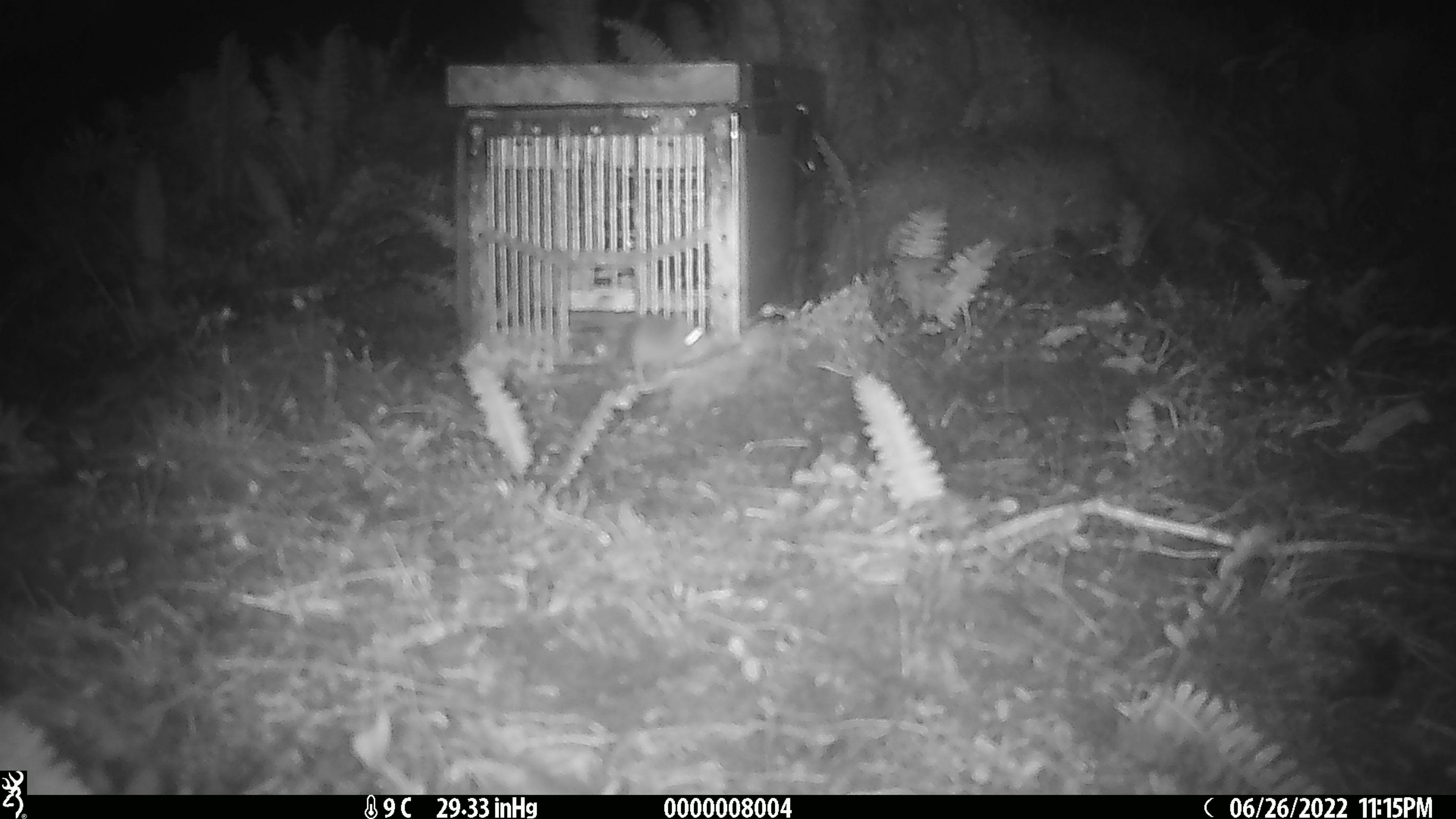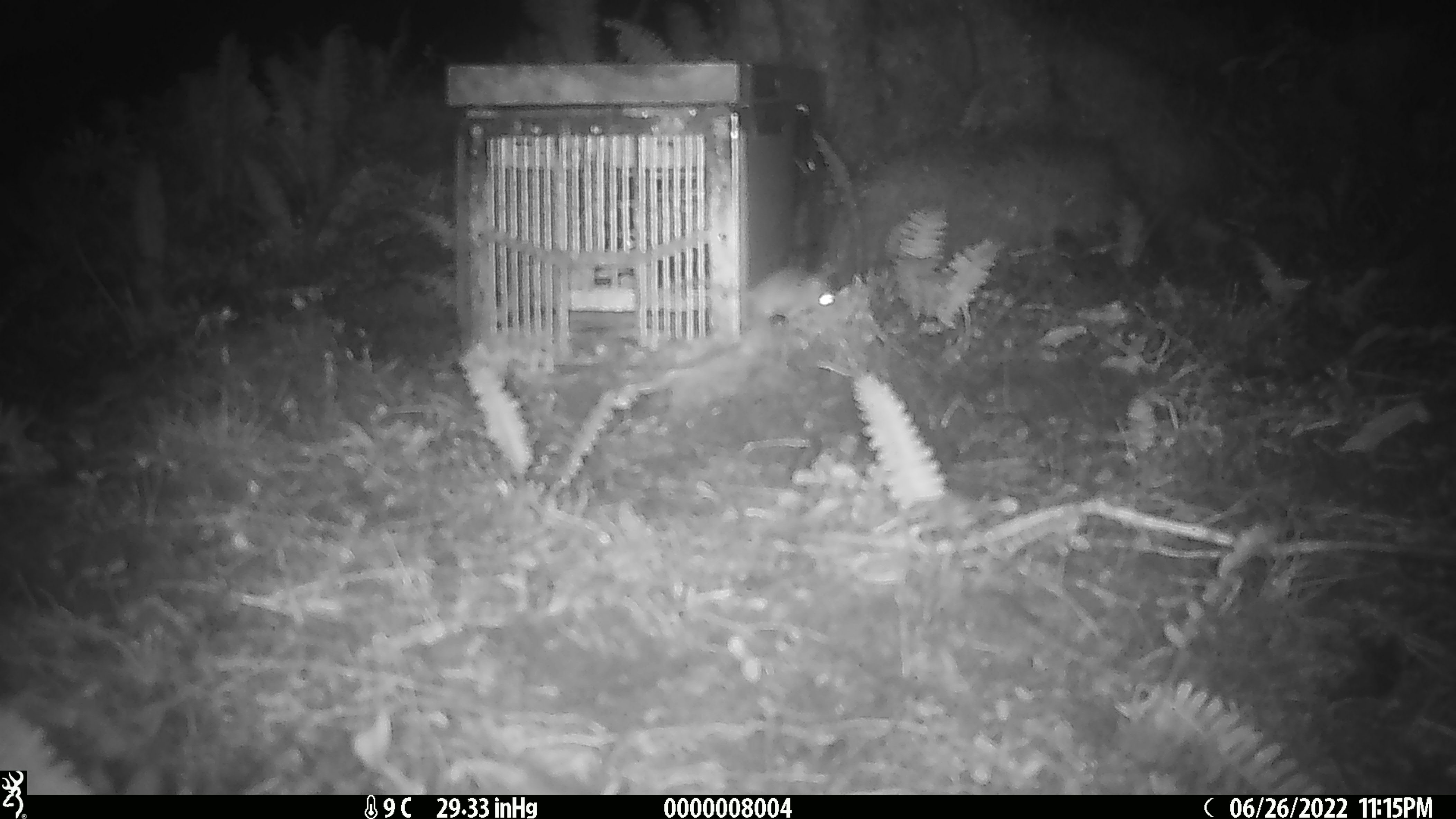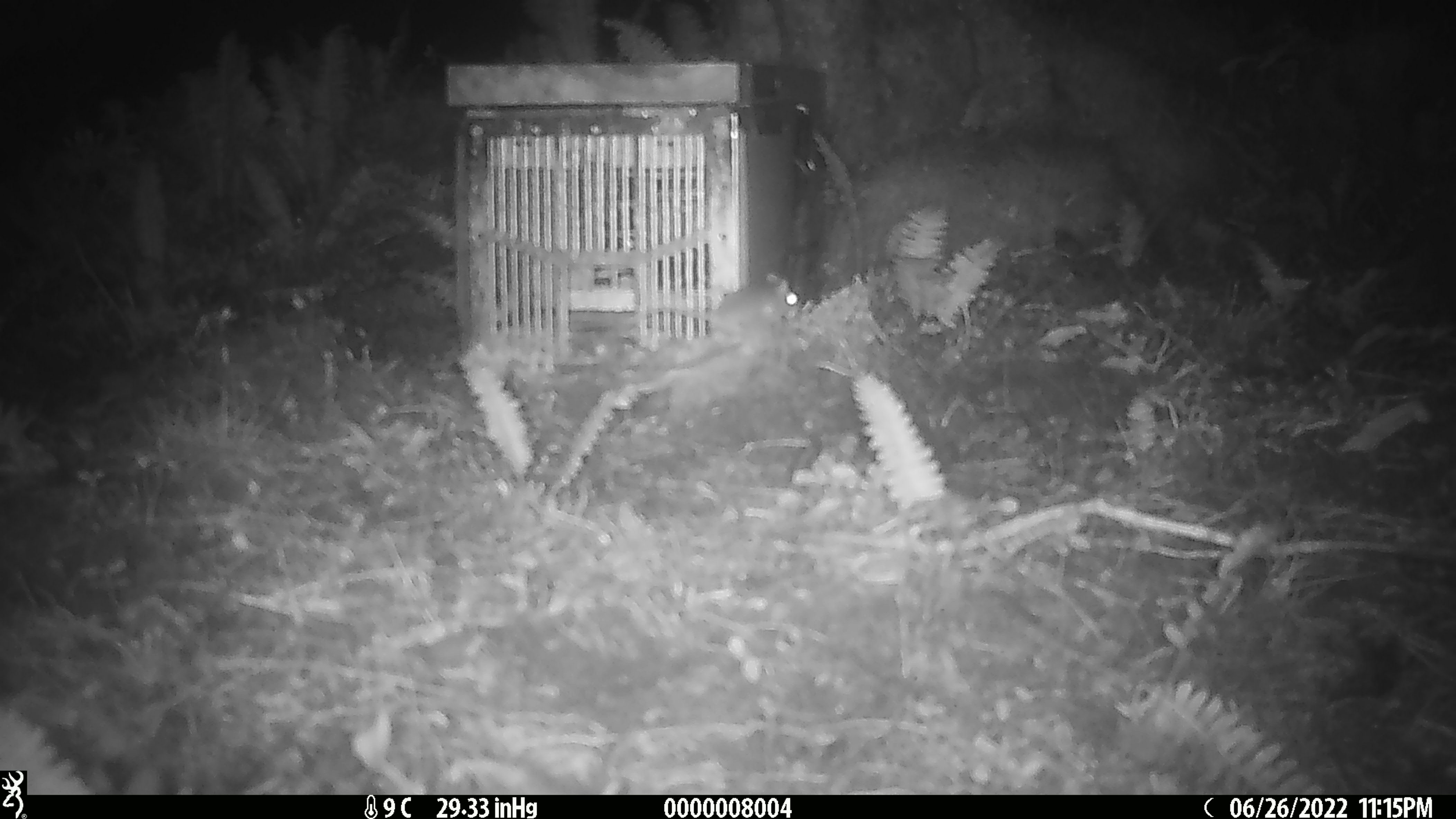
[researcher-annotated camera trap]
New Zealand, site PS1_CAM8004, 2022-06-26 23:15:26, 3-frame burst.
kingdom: Animalia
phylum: Chordata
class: Mammalia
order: Rodentia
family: Muridae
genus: Mus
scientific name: Mus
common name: mouse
Mouse (Mus).